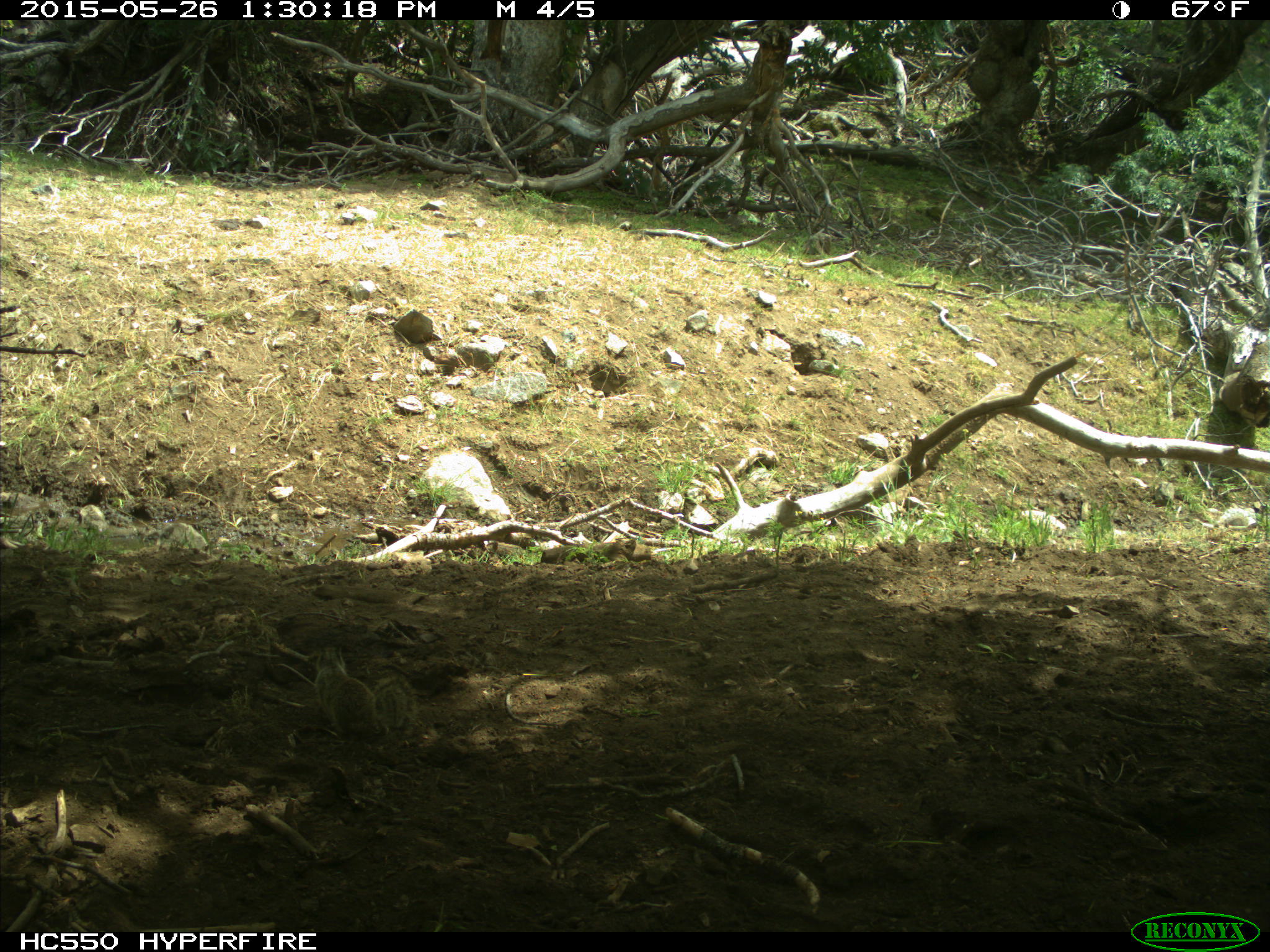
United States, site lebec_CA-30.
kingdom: Animalia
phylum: Chordata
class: Mammalia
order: Rodentia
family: Sciuridae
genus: Otospermophilus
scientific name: Otospermophilus beecheyi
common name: california ground squirrel